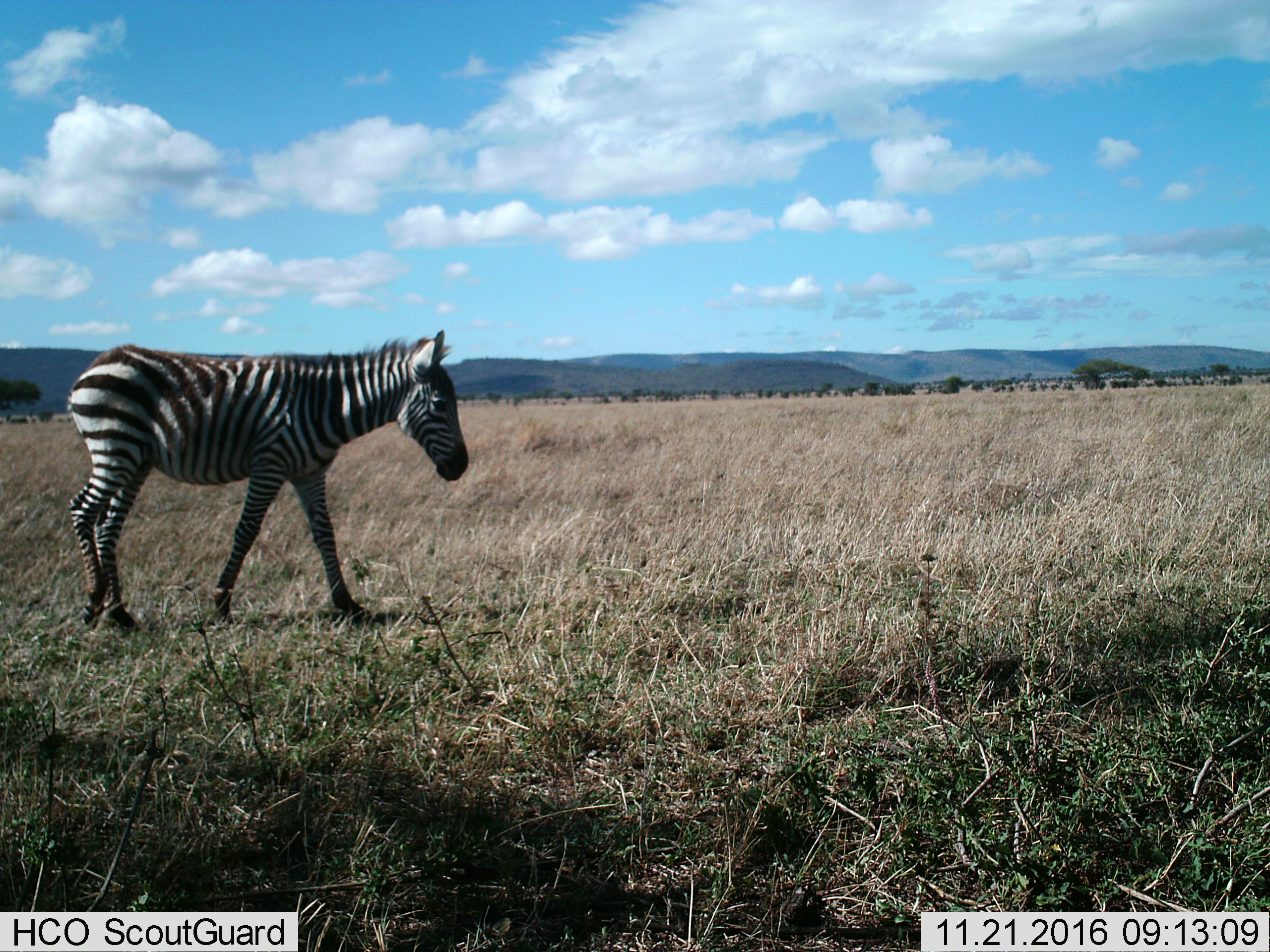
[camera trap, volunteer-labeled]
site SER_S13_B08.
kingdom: Animalia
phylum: Chordata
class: Mammalia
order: Perissodactyla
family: Equidae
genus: Equus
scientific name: Equus quagga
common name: plains zebra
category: zebraplains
Zebraplains (plains zebra) (Equus quagga), count 1. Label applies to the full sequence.